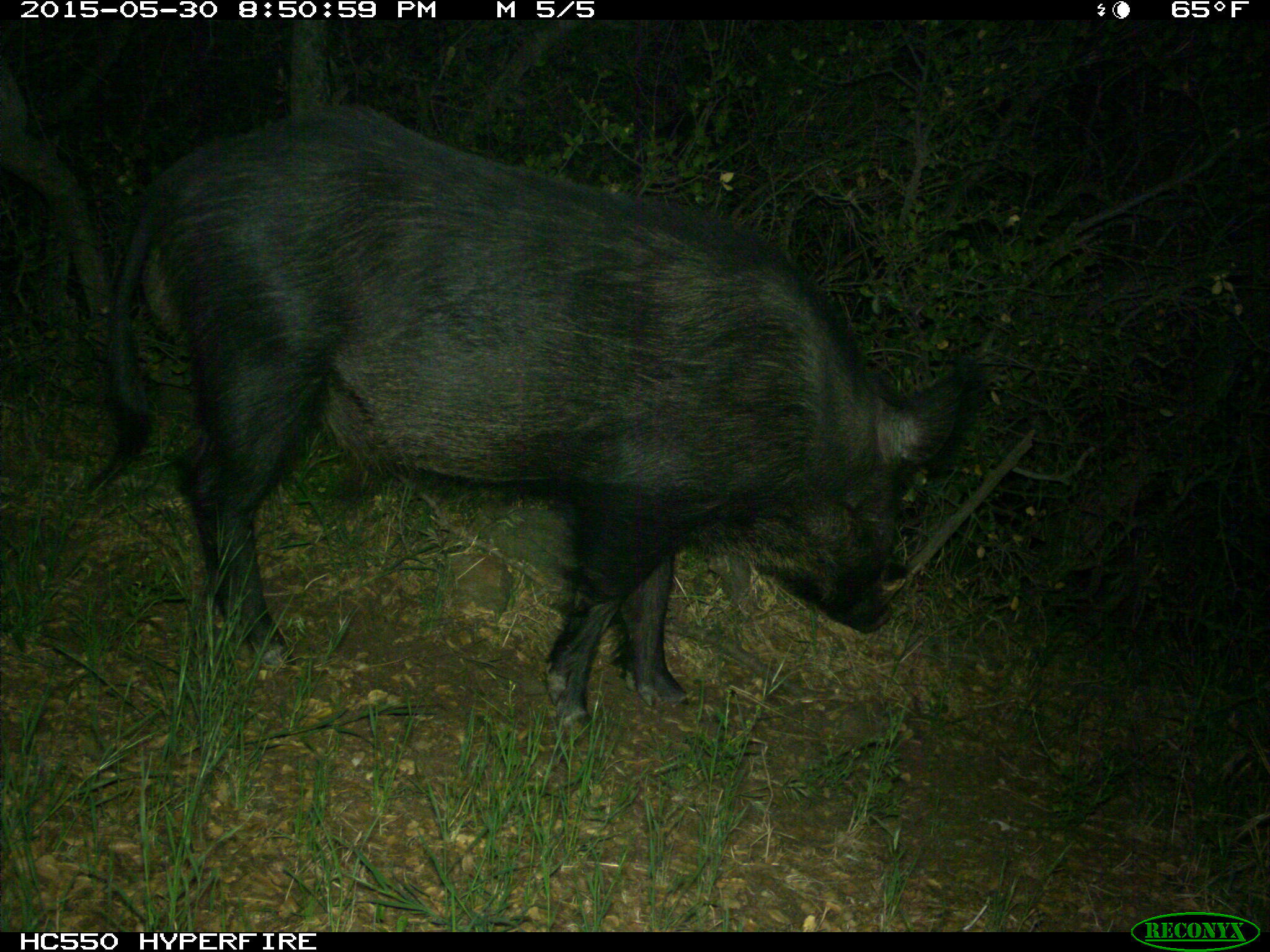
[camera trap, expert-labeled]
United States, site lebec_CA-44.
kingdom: Animalia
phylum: Chordata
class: Mammalia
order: Artiodactyla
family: Suidae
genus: Sus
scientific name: Sus scrofa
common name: wild boar